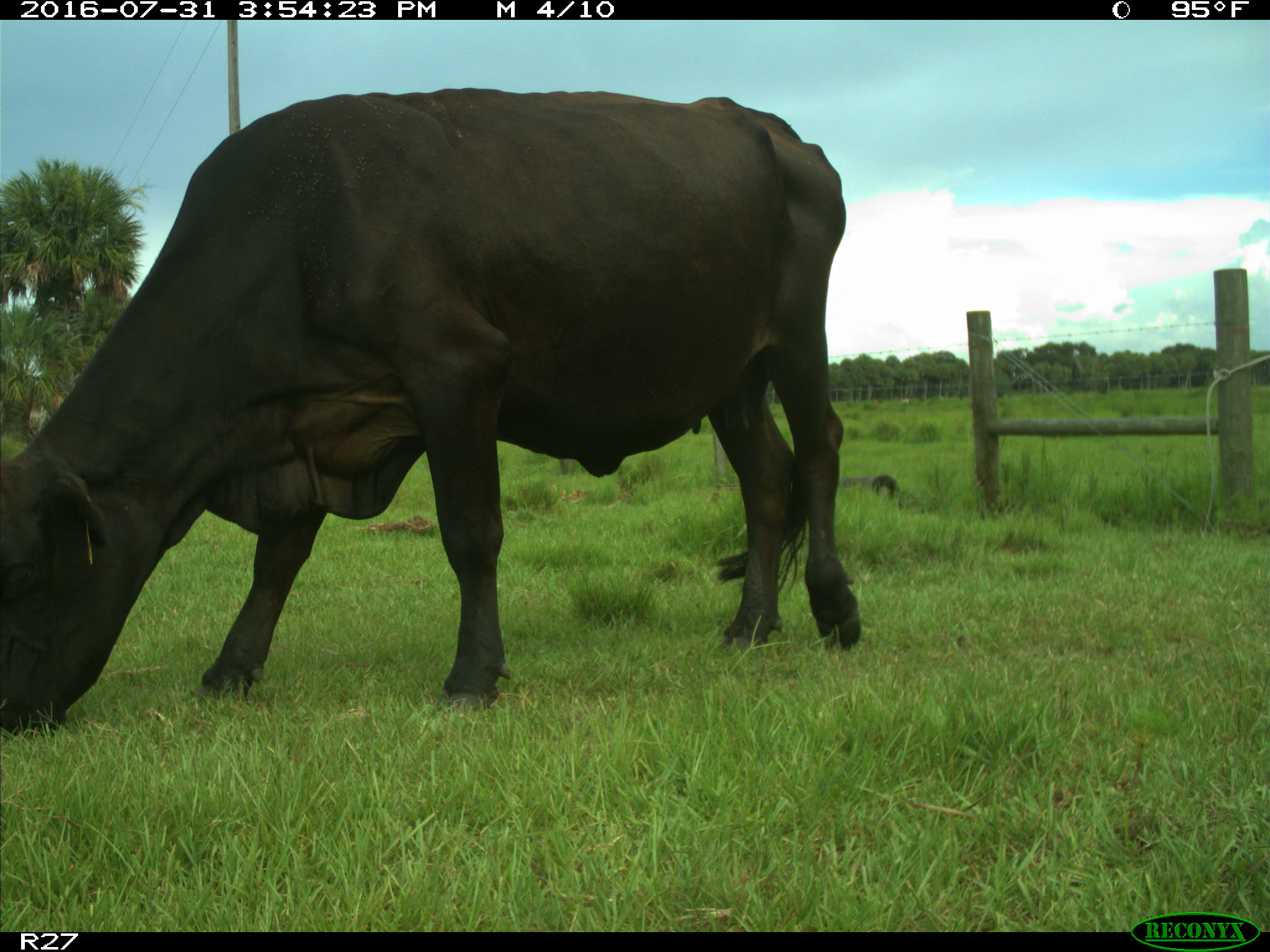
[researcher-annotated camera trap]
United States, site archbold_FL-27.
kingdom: Animalia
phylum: Chordata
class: Mammalia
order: Artiodactyla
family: Bovidae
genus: Bos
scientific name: Bos taurus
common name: domestic cow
Bos taurus (domestic cow).